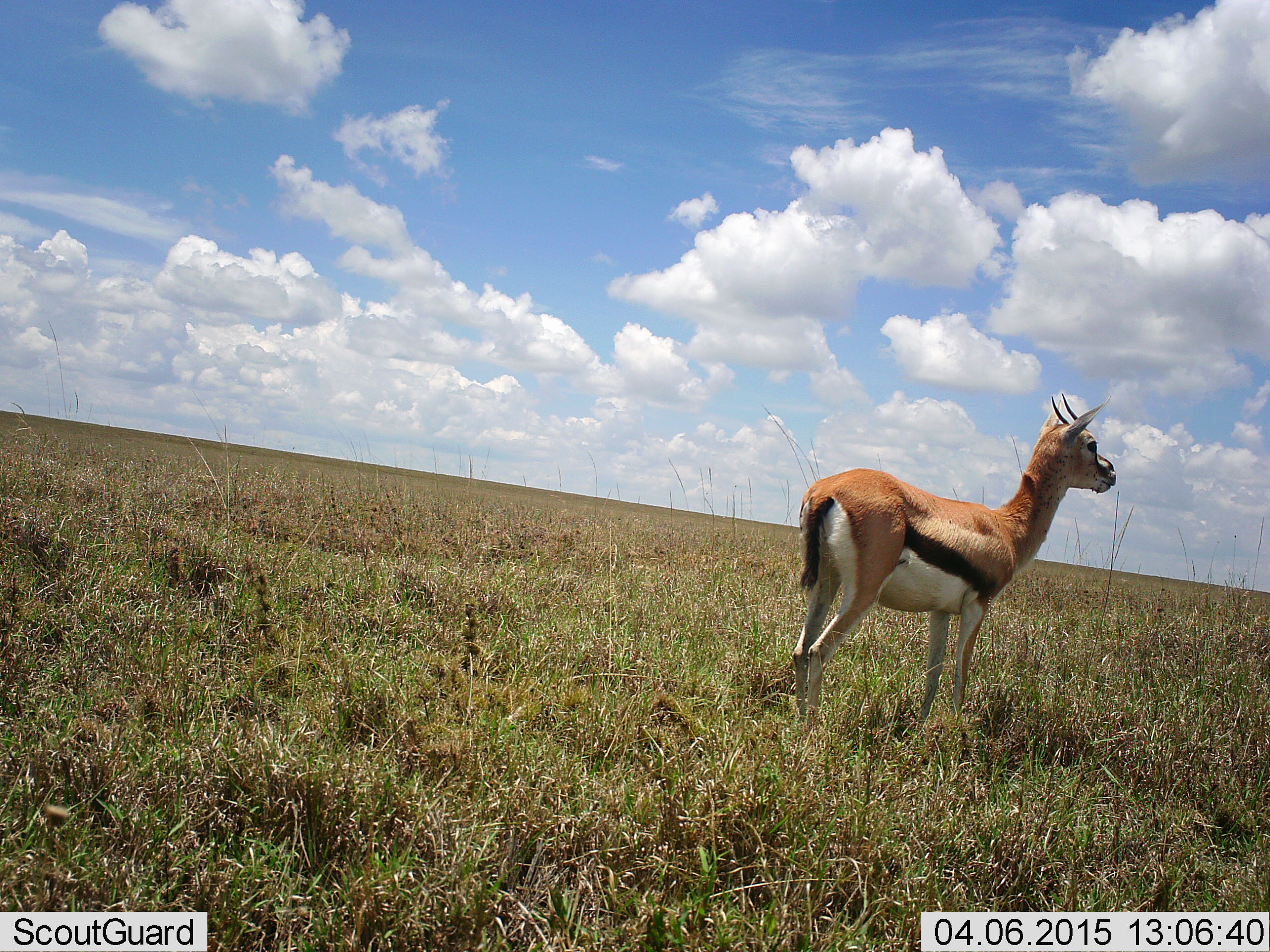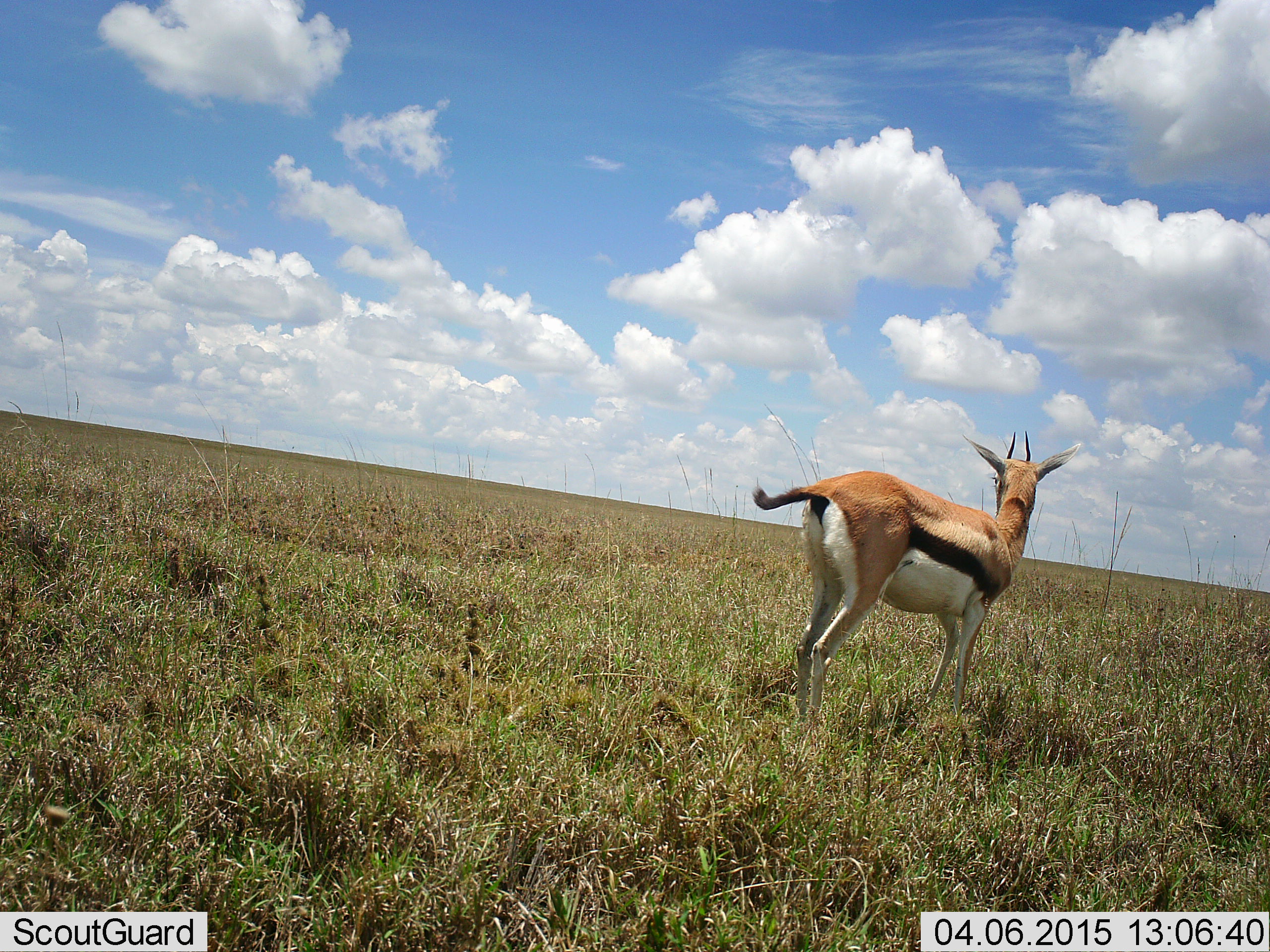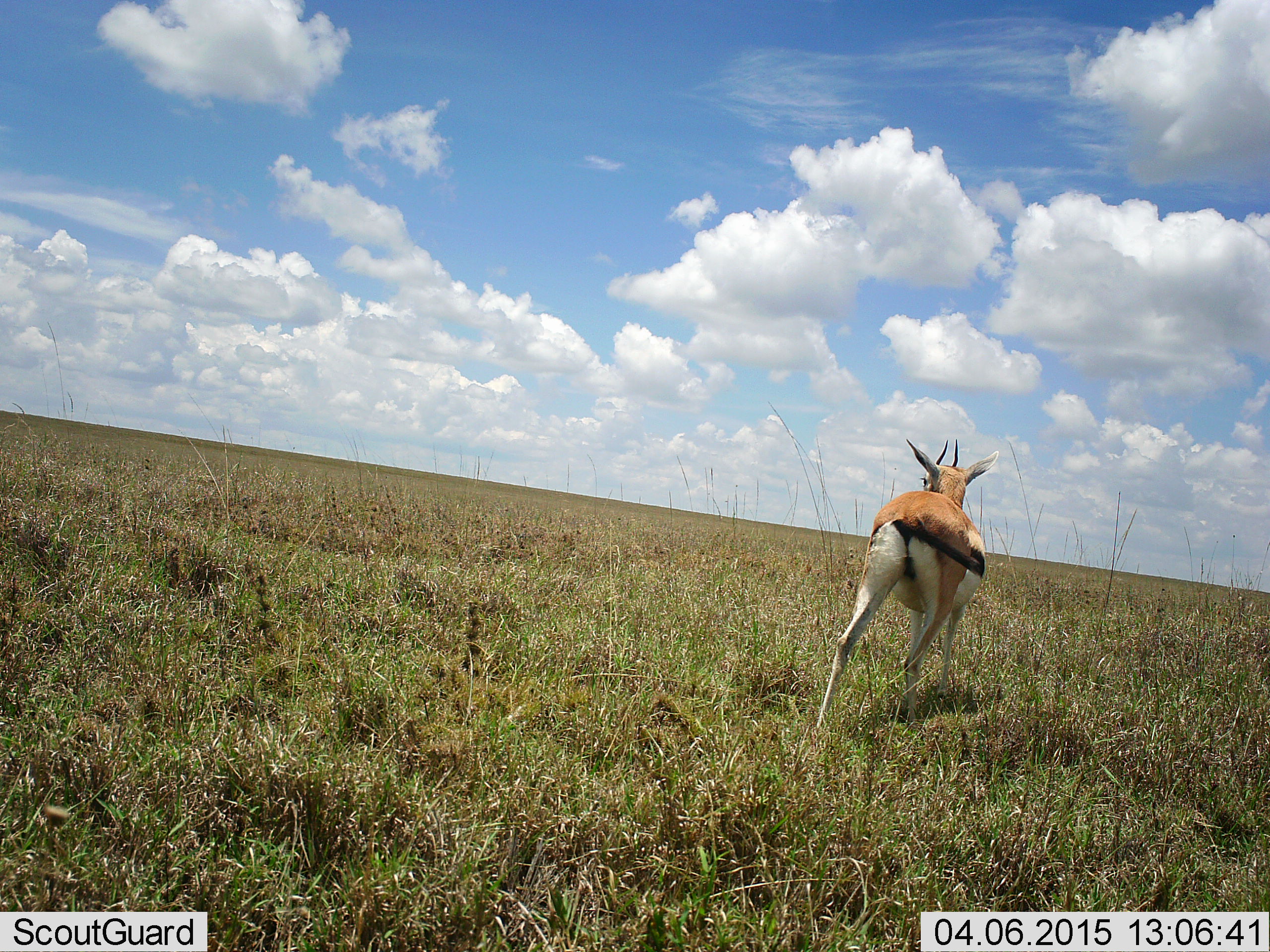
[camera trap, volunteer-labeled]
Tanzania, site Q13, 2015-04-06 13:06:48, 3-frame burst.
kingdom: Animalia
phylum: Chordata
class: Mammalia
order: Artiodactyla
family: Bovidae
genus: Eudorcas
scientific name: Eudorcas thomsonii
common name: thomson's gazelle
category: gazellethomsons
Gazellethomsons (thomson's gazelle) (Eudorcas thomsonii), count 1. Behavior (volunteer vote fractions): standing 80%, resting 0%, moving 30%, interacting 0%. Young present (vote fraction): 0%. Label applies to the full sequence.